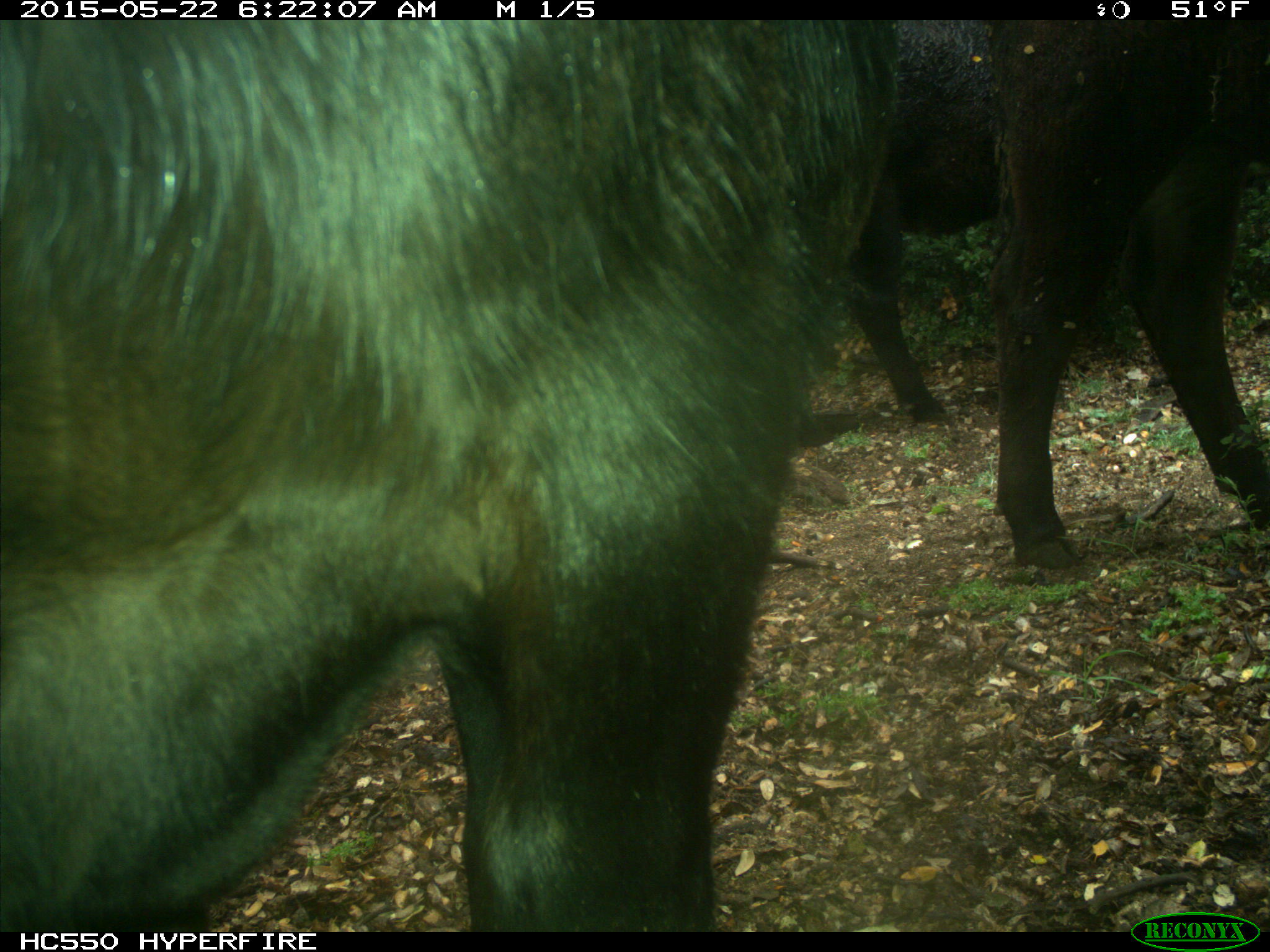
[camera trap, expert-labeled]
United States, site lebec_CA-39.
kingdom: Animalia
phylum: Chordata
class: Mammalia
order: Artiodactyla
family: Bovidae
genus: Bos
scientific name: Bos taurus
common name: domestic cow